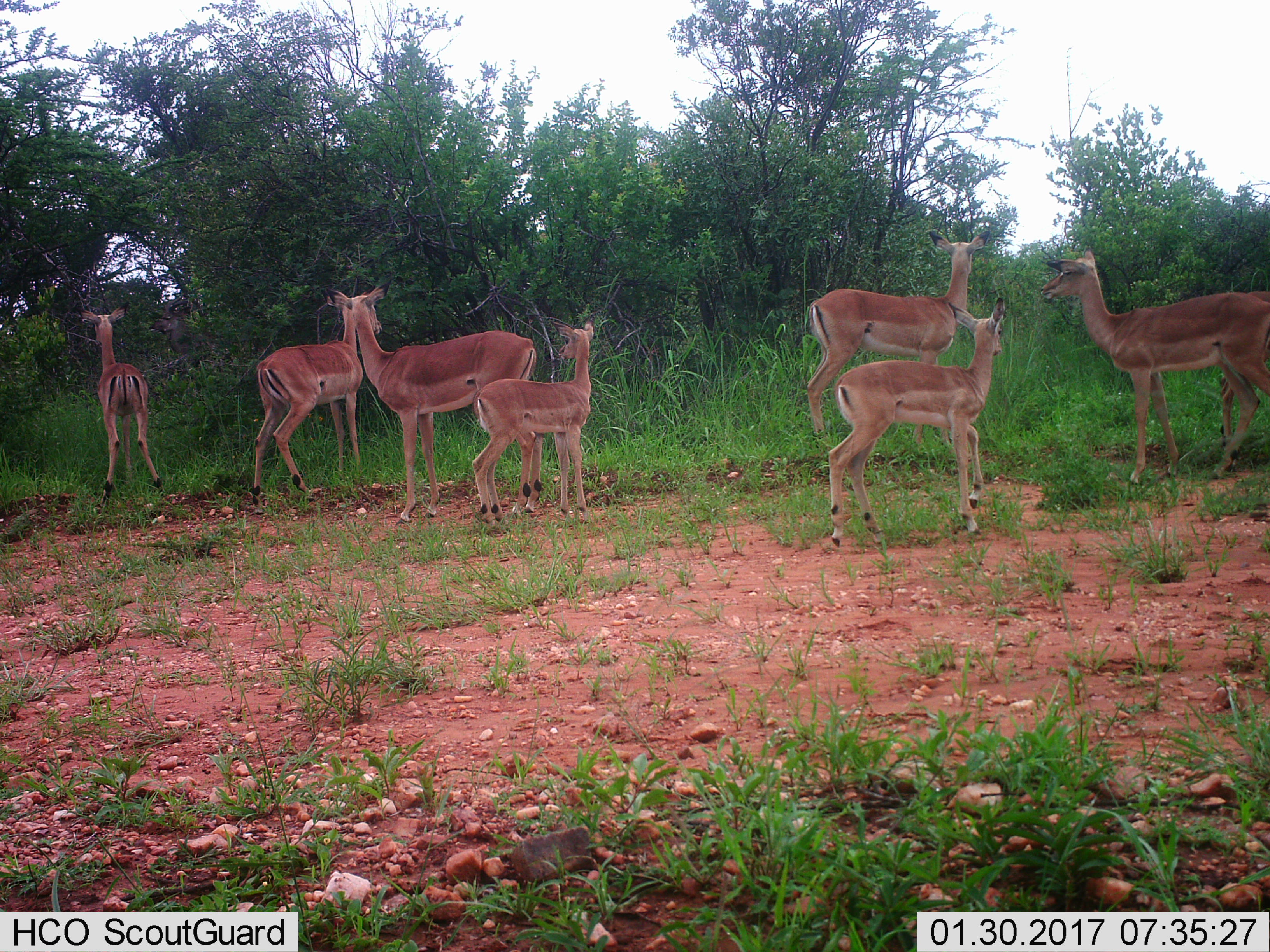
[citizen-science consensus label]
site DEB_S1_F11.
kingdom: Animalia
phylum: Chordata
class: Mammalia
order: Artiodactyla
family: Bovidae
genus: Aepyceros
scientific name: Aepyceros melampus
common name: impala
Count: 7.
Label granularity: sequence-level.